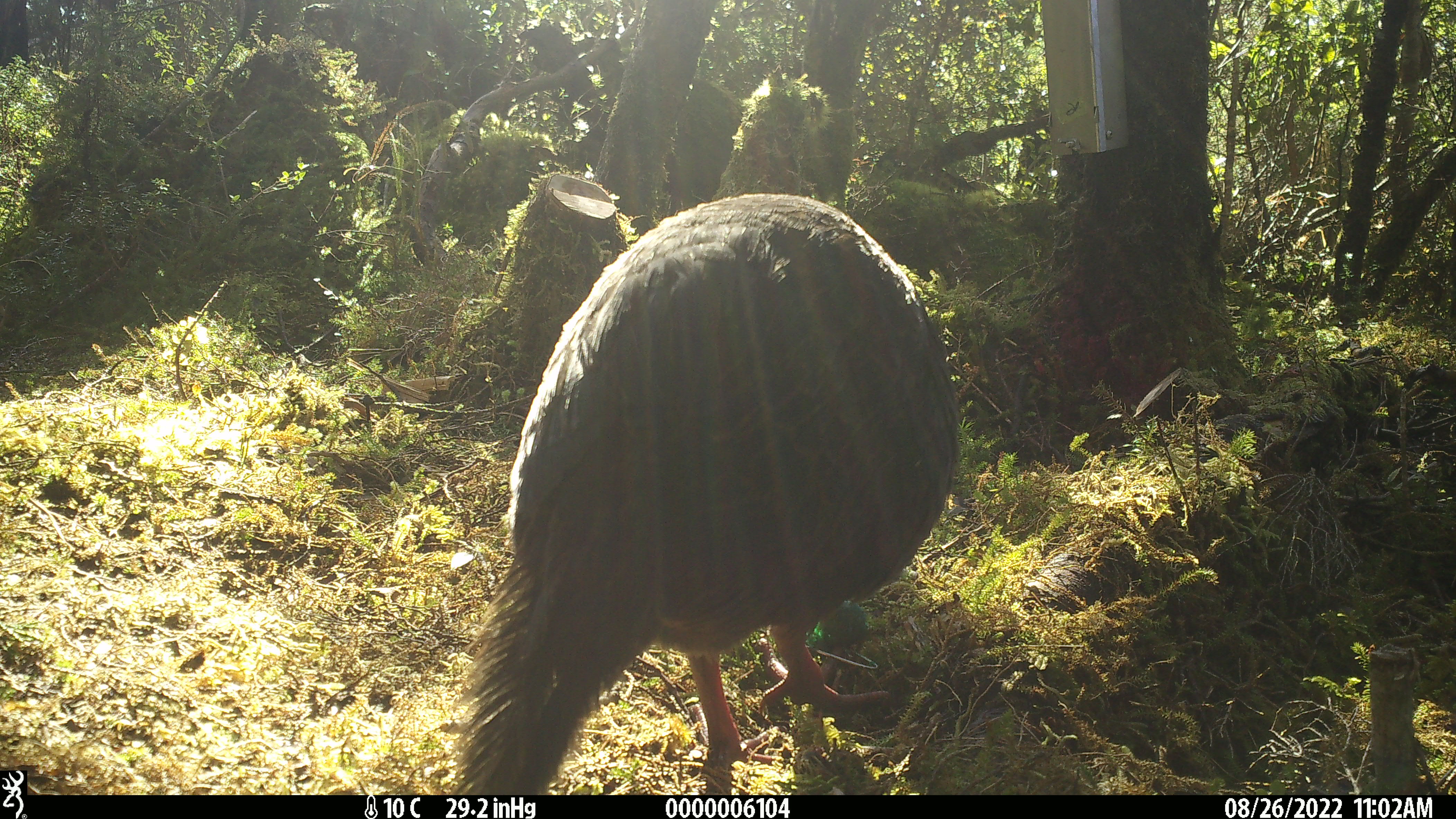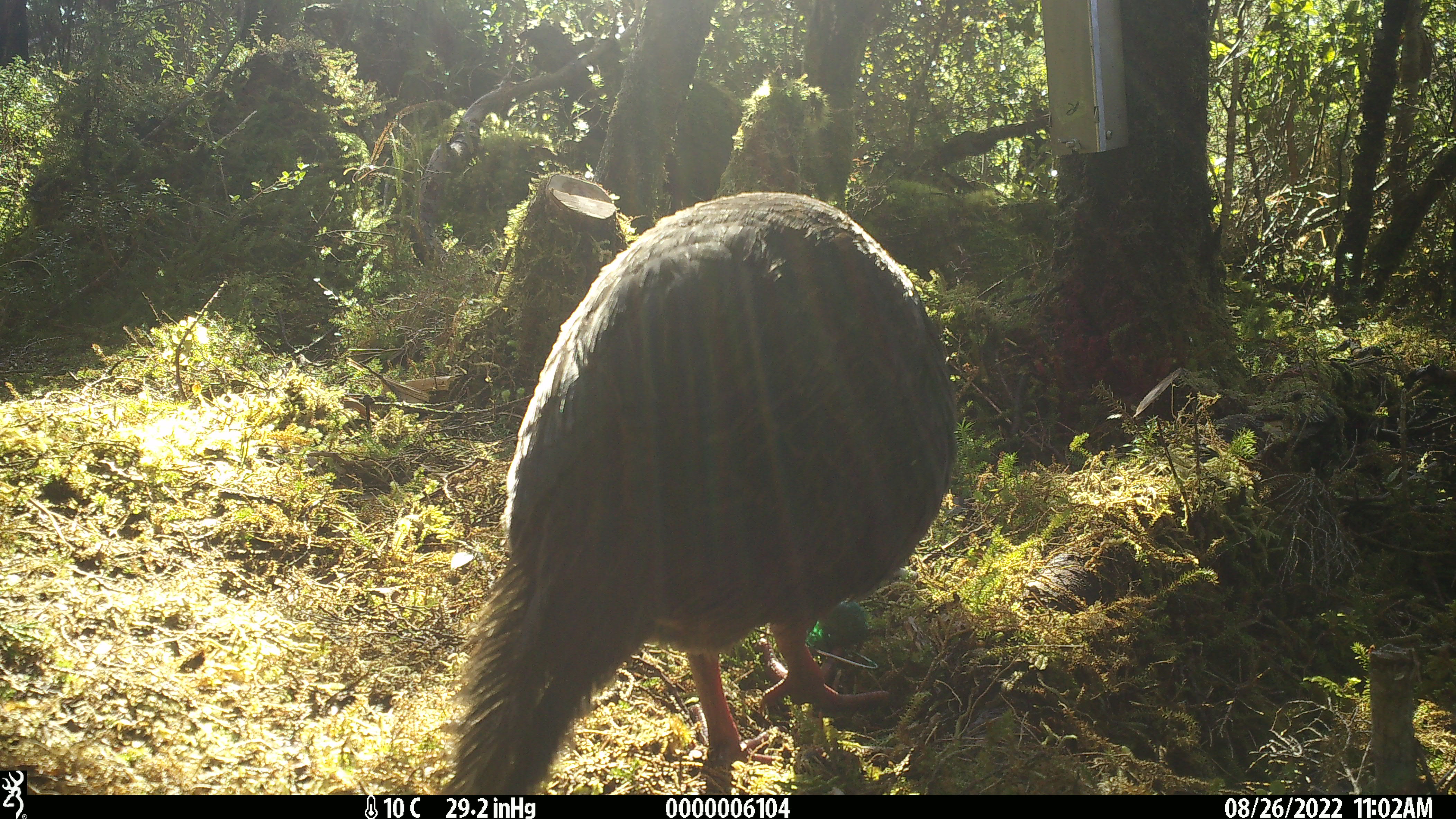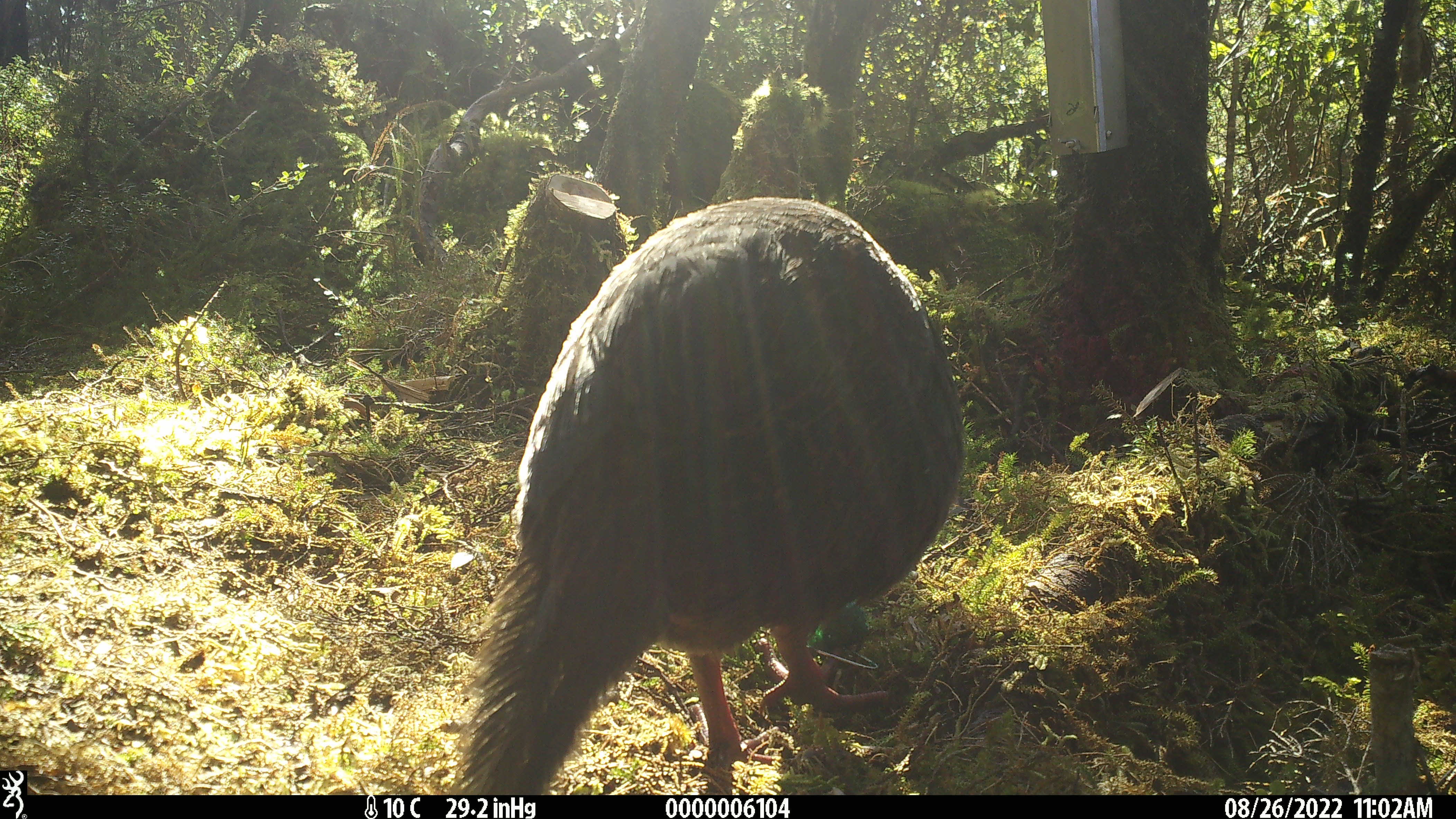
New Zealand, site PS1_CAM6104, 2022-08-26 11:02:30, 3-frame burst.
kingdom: Animalia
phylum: Chordata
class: Aves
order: Gruiformes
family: Rallidae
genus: Gallirallus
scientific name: Gallirallus australis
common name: weka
Weka (Gallirallus australis).